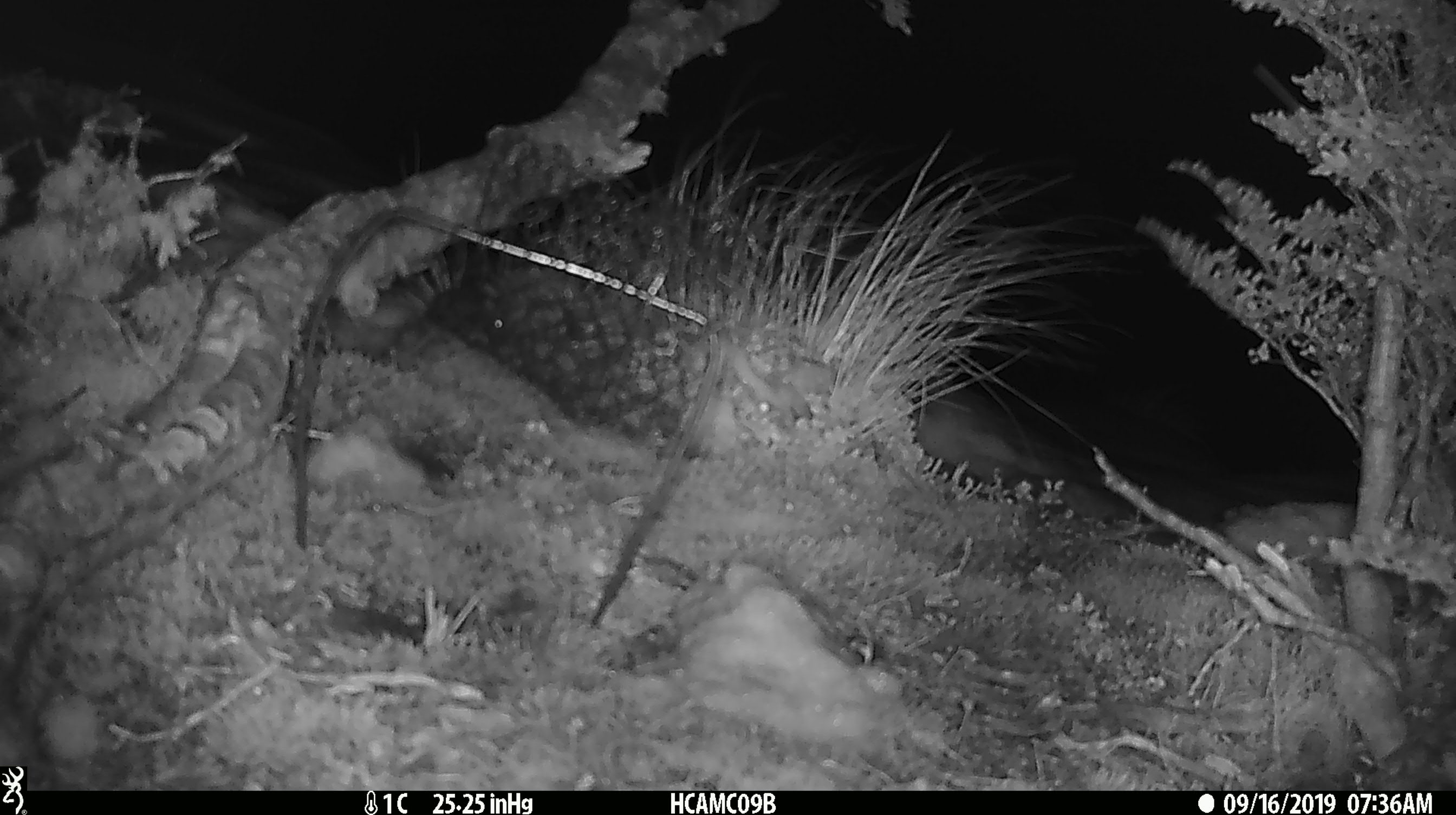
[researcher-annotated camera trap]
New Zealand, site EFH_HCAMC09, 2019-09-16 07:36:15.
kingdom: Animalia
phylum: Chordata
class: Mammalia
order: Rodentia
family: Muridae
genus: Mus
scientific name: Mus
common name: mouse